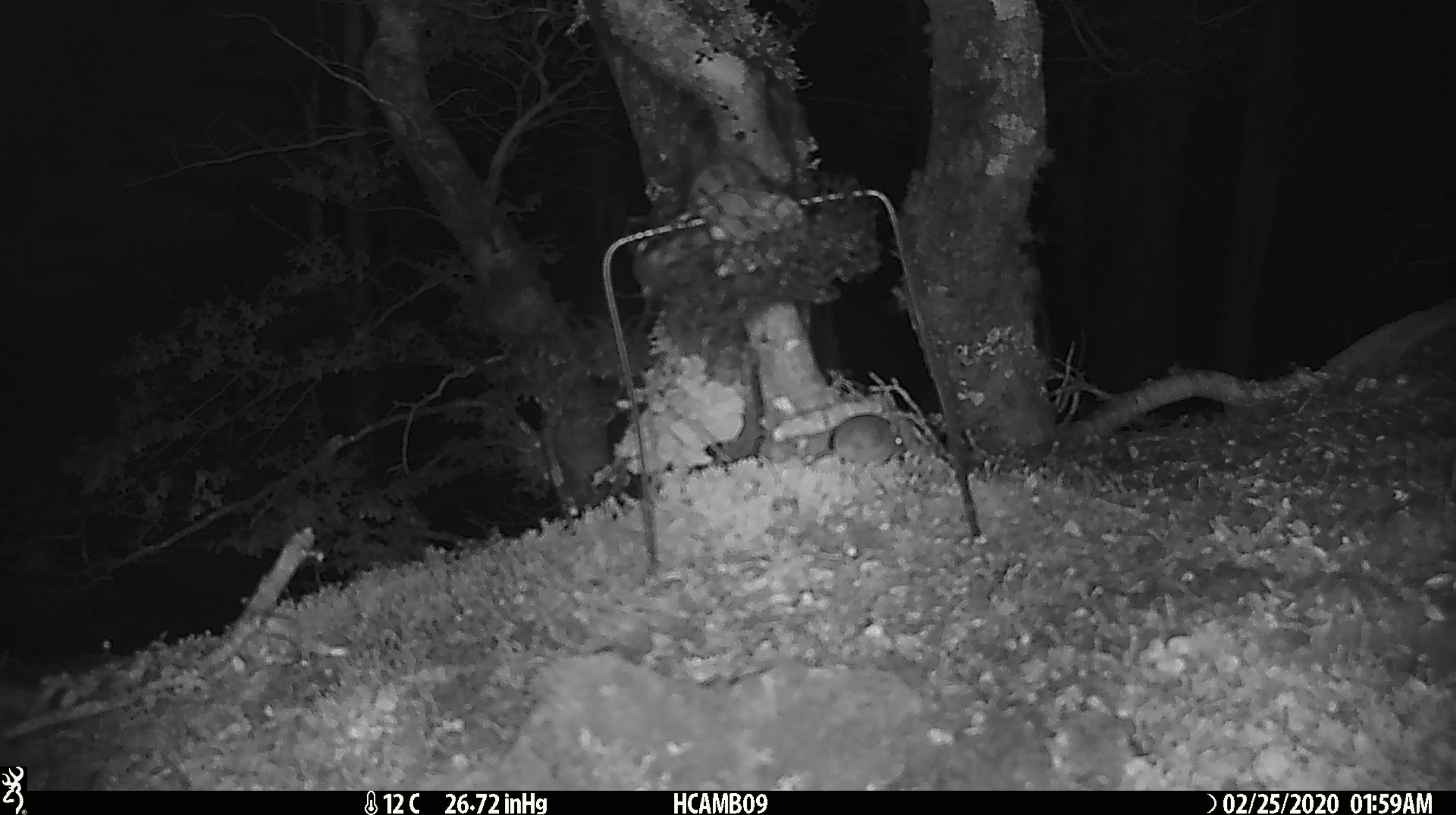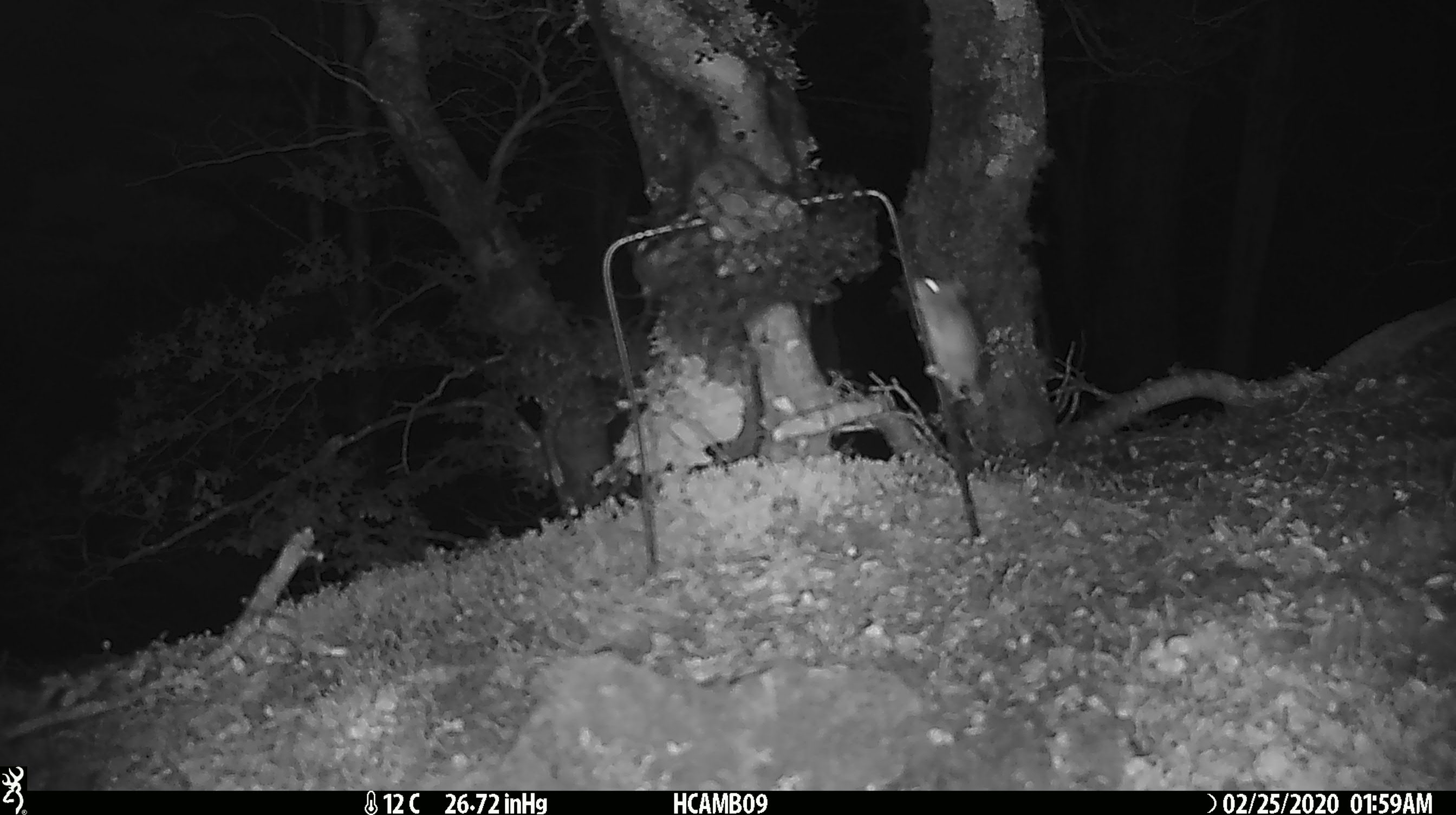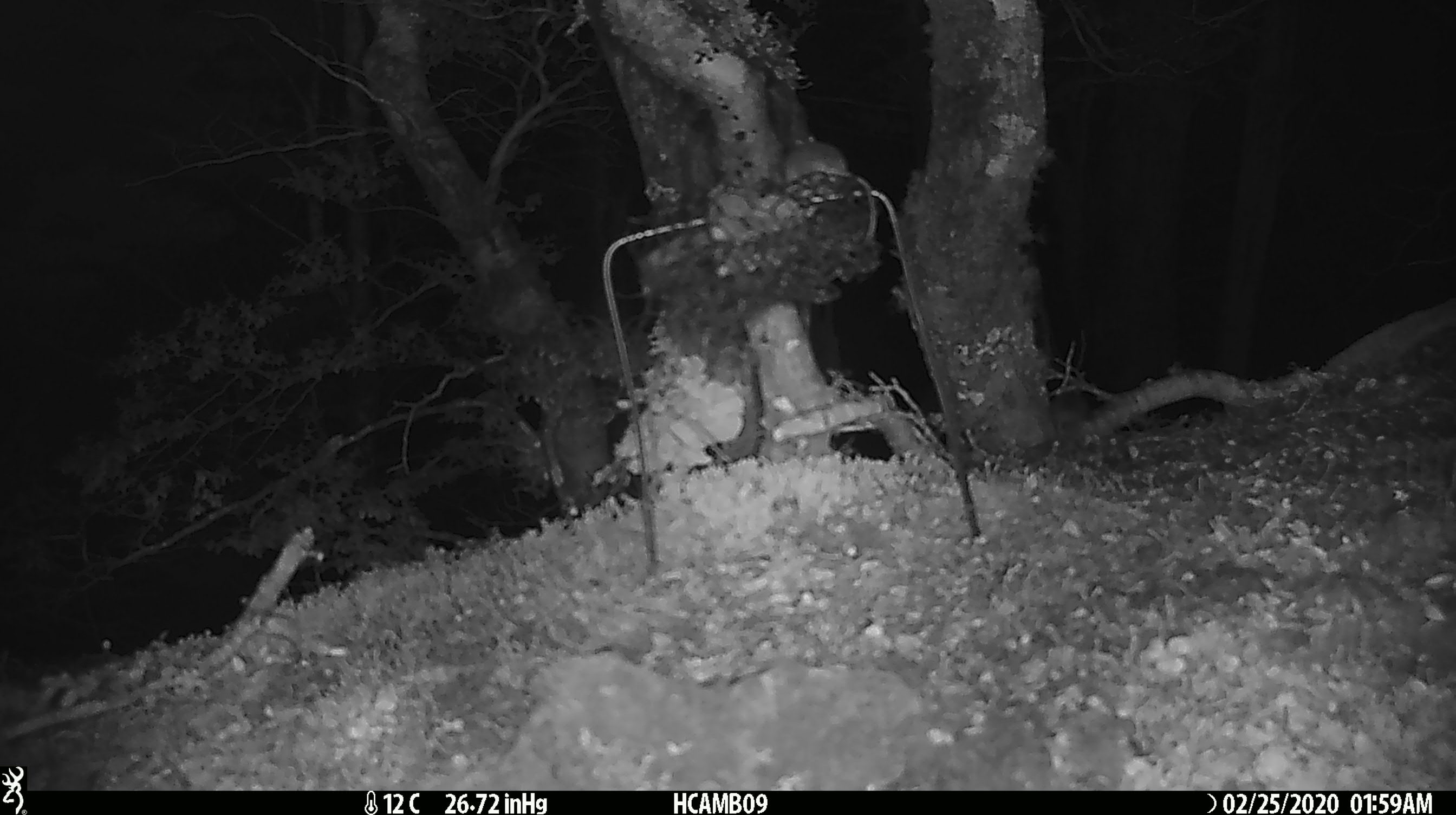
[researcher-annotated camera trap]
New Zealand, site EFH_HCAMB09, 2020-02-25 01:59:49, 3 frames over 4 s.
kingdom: Animalia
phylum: Chordata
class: Mammalia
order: Rodentia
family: Muridae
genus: Mus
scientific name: Mus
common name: mouse